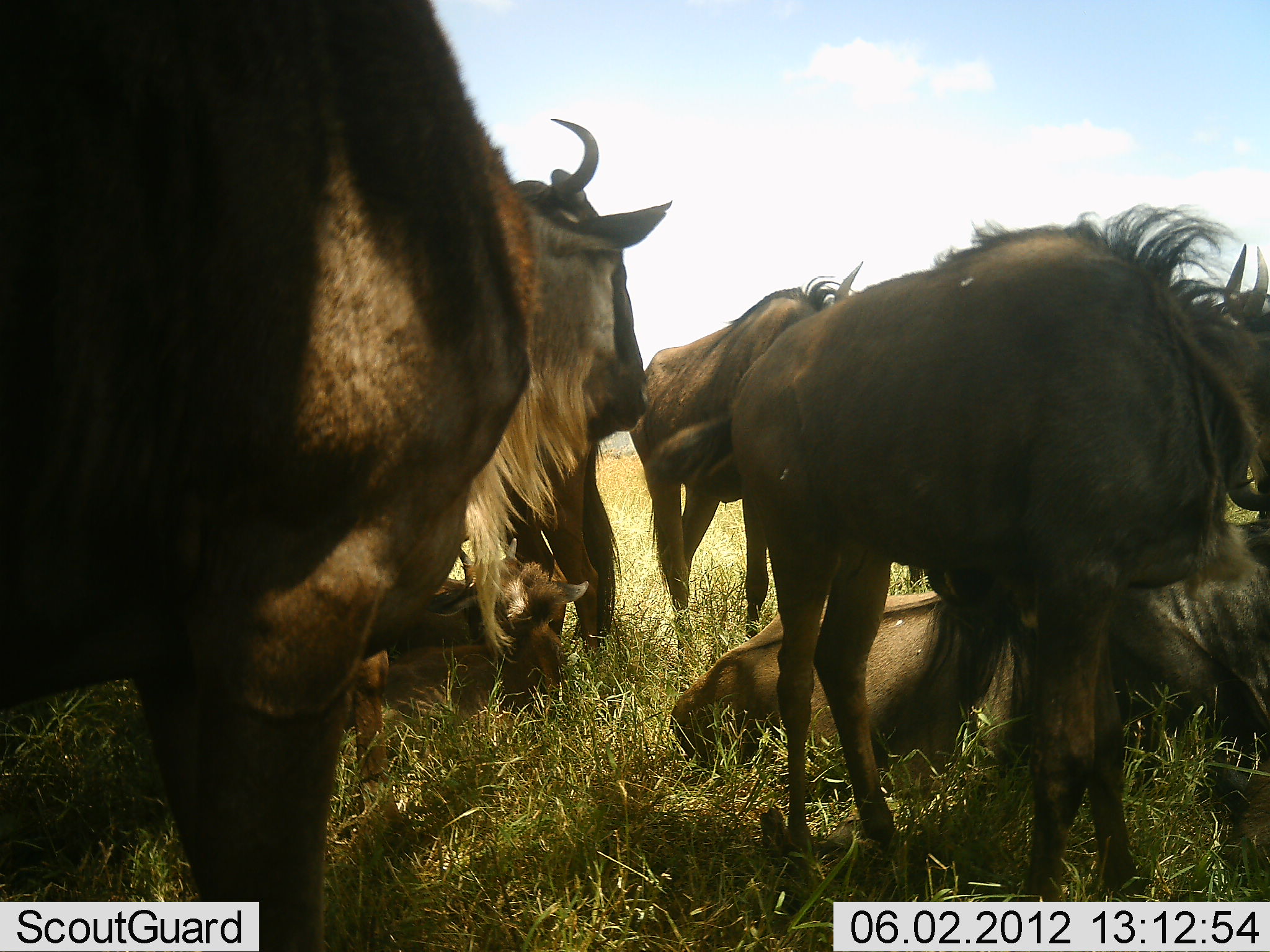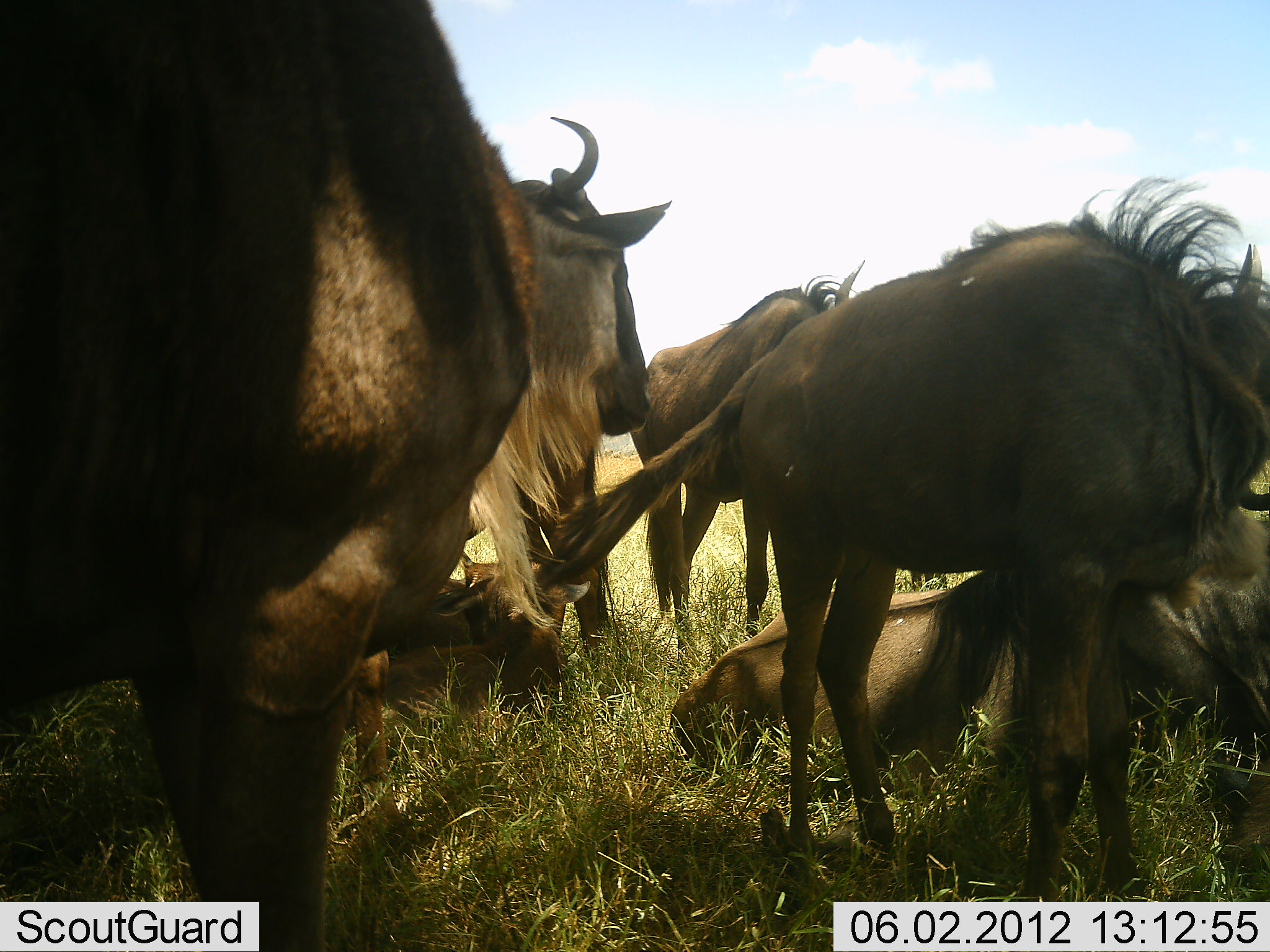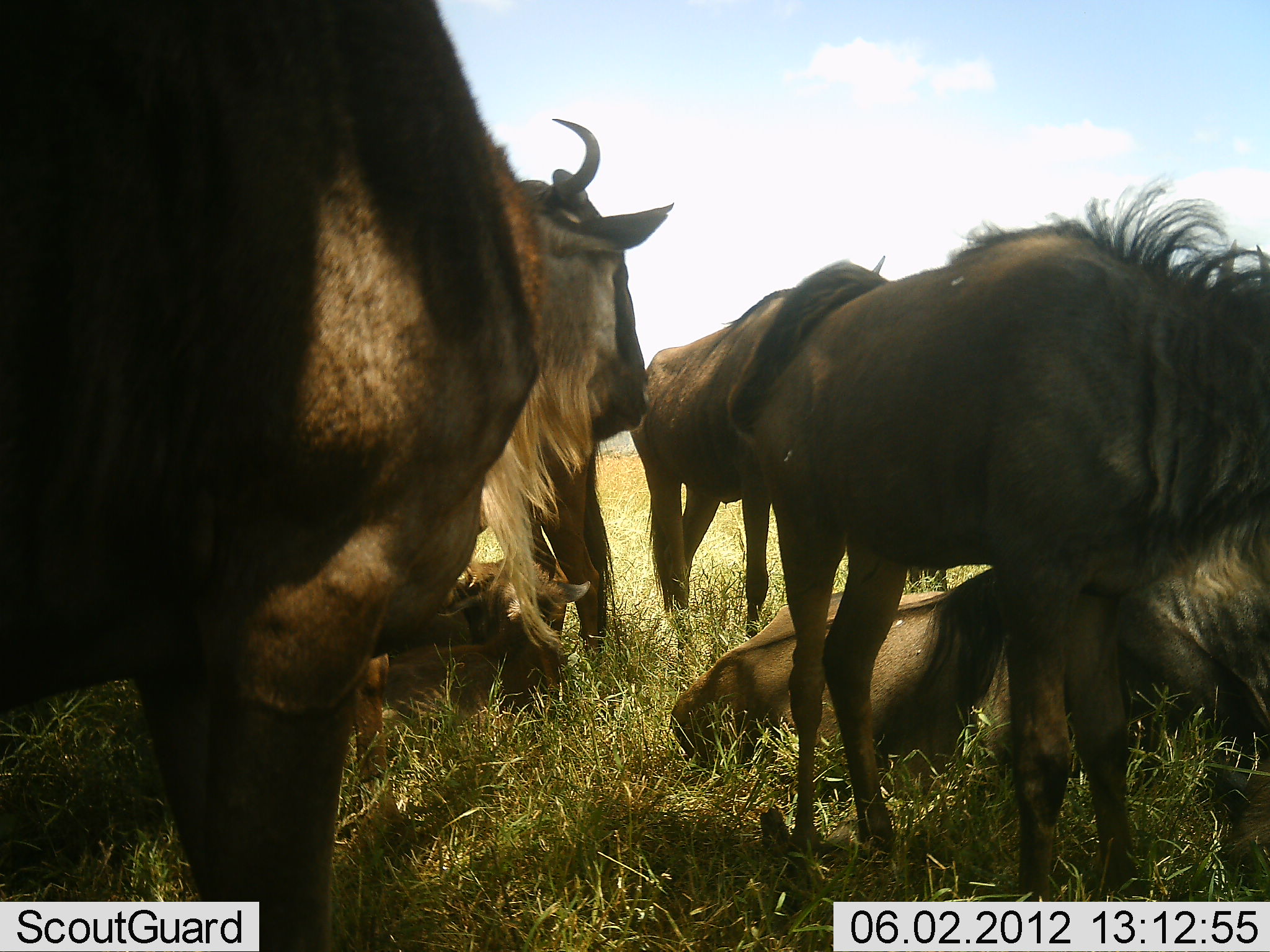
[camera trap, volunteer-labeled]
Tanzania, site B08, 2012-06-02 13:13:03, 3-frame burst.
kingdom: Animalia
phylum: Chordata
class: Mammalia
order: Artiodactyla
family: Bovidae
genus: Connochaetes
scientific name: Connochaetes taurinus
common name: blue wildebeest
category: wildebeest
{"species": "wildebeest (blue wildebeest) (Connochaetes taurinus)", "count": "6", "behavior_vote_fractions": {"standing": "70%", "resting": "70%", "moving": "10%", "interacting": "20%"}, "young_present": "20%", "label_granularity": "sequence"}